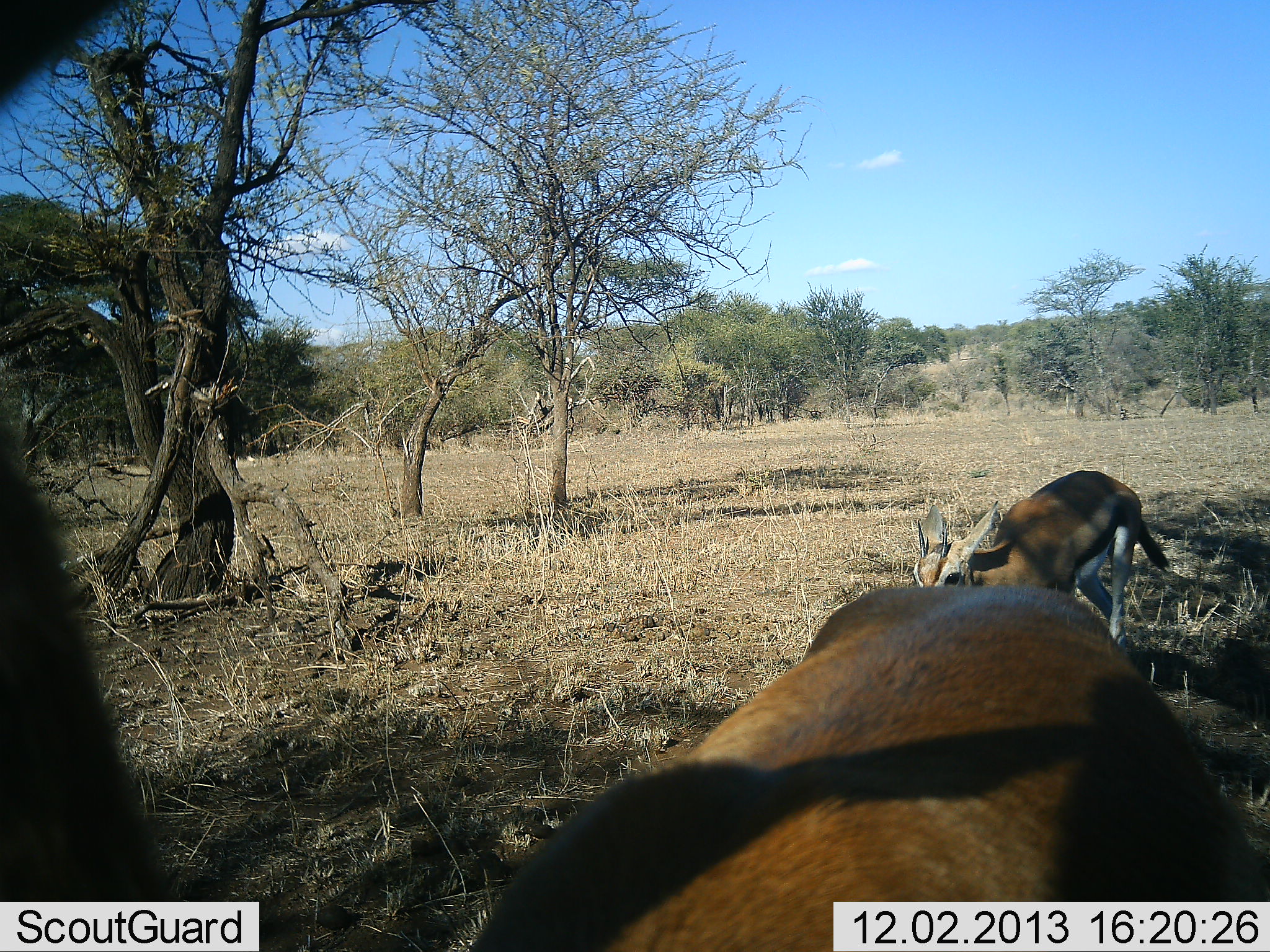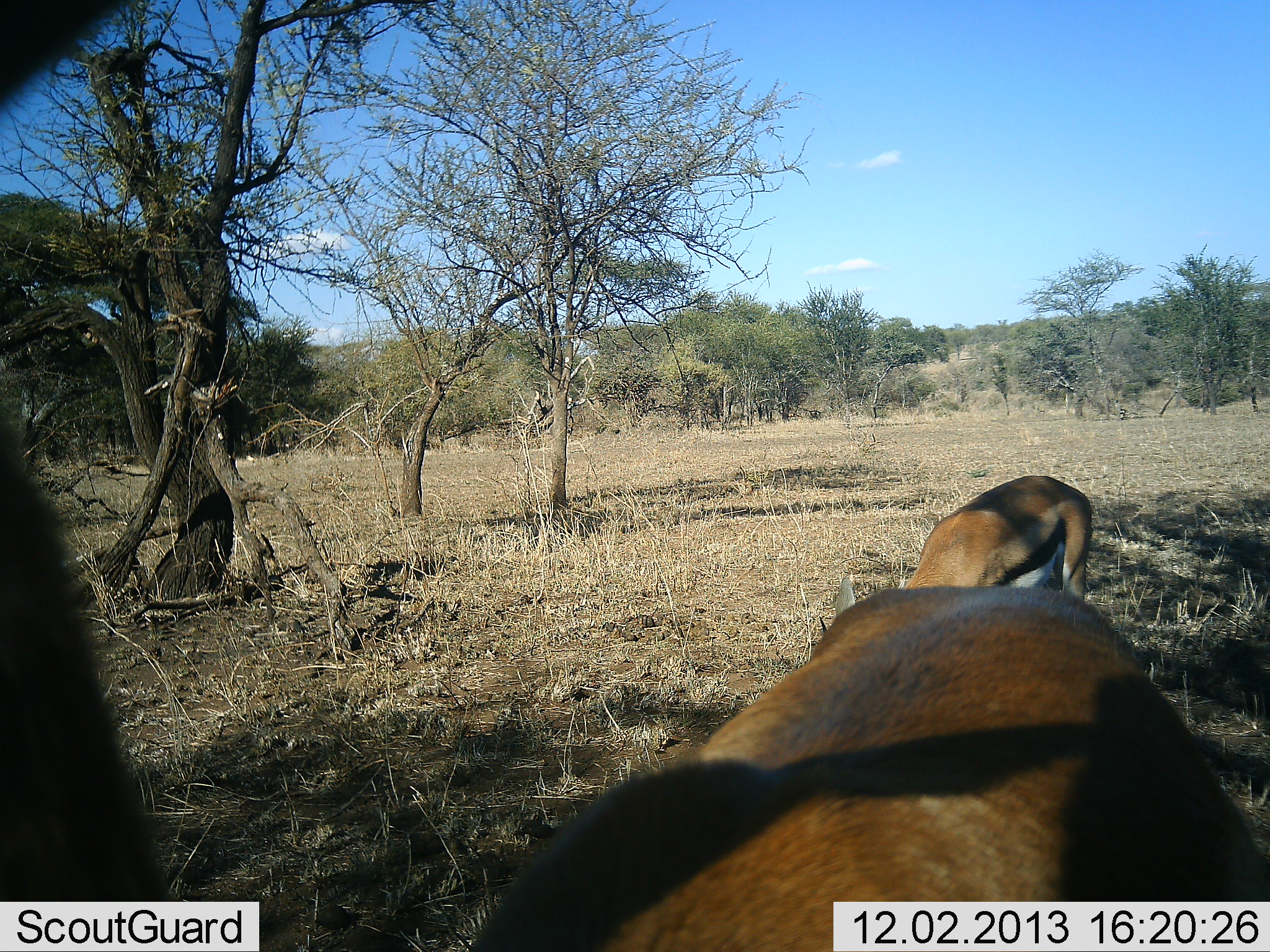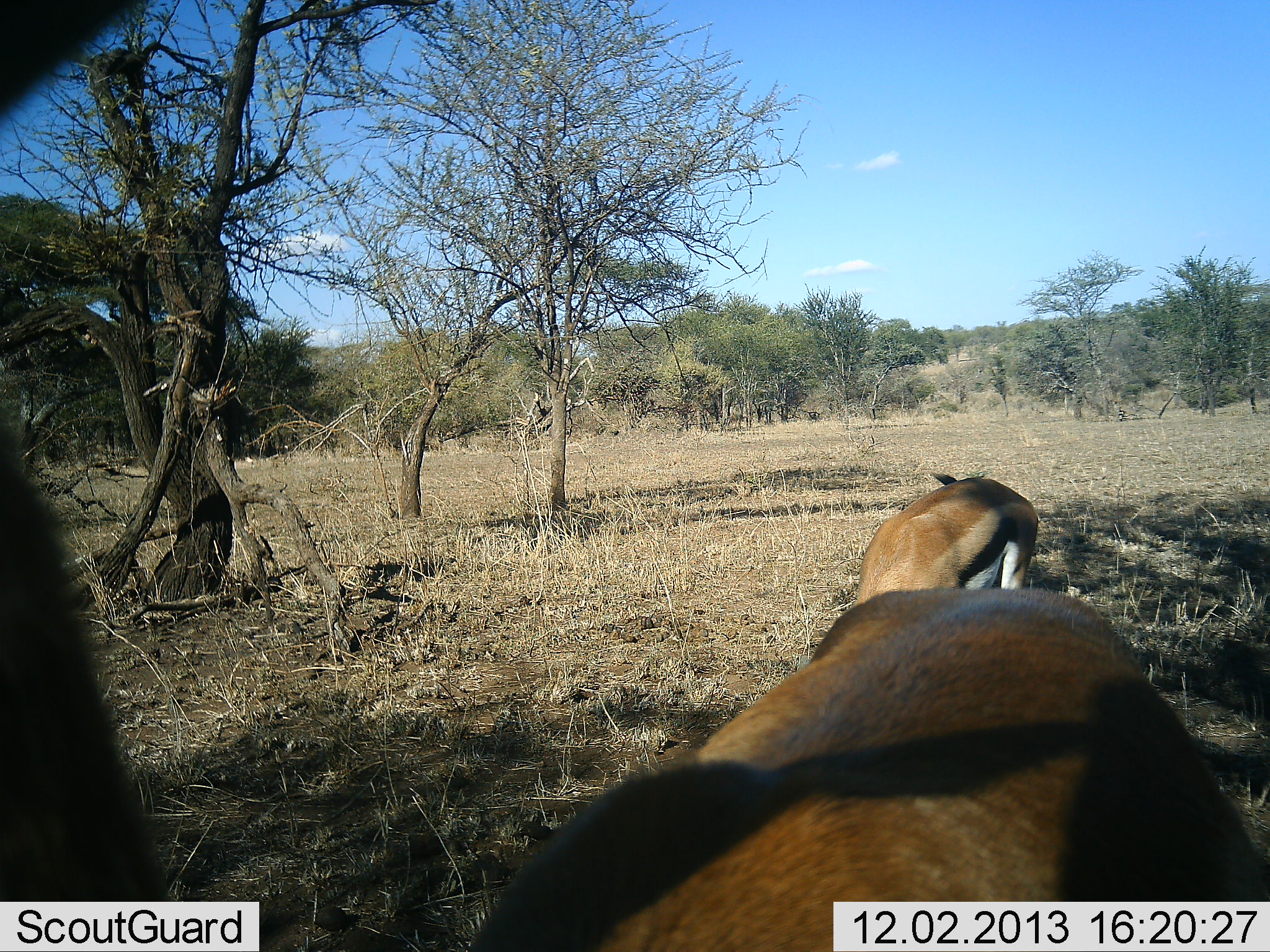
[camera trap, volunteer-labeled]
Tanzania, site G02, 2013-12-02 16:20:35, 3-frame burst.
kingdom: Animalia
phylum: Chordata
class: Mammalia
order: Artiodactyla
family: Bovidae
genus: Eudorcas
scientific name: Eudorcas thomsonii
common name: thomson's gazelle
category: gazellethomsons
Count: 2.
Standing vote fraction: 60%.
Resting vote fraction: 0%.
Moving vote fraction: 60%.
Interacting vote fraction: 0%.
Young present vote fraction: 0%.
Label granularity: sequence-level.